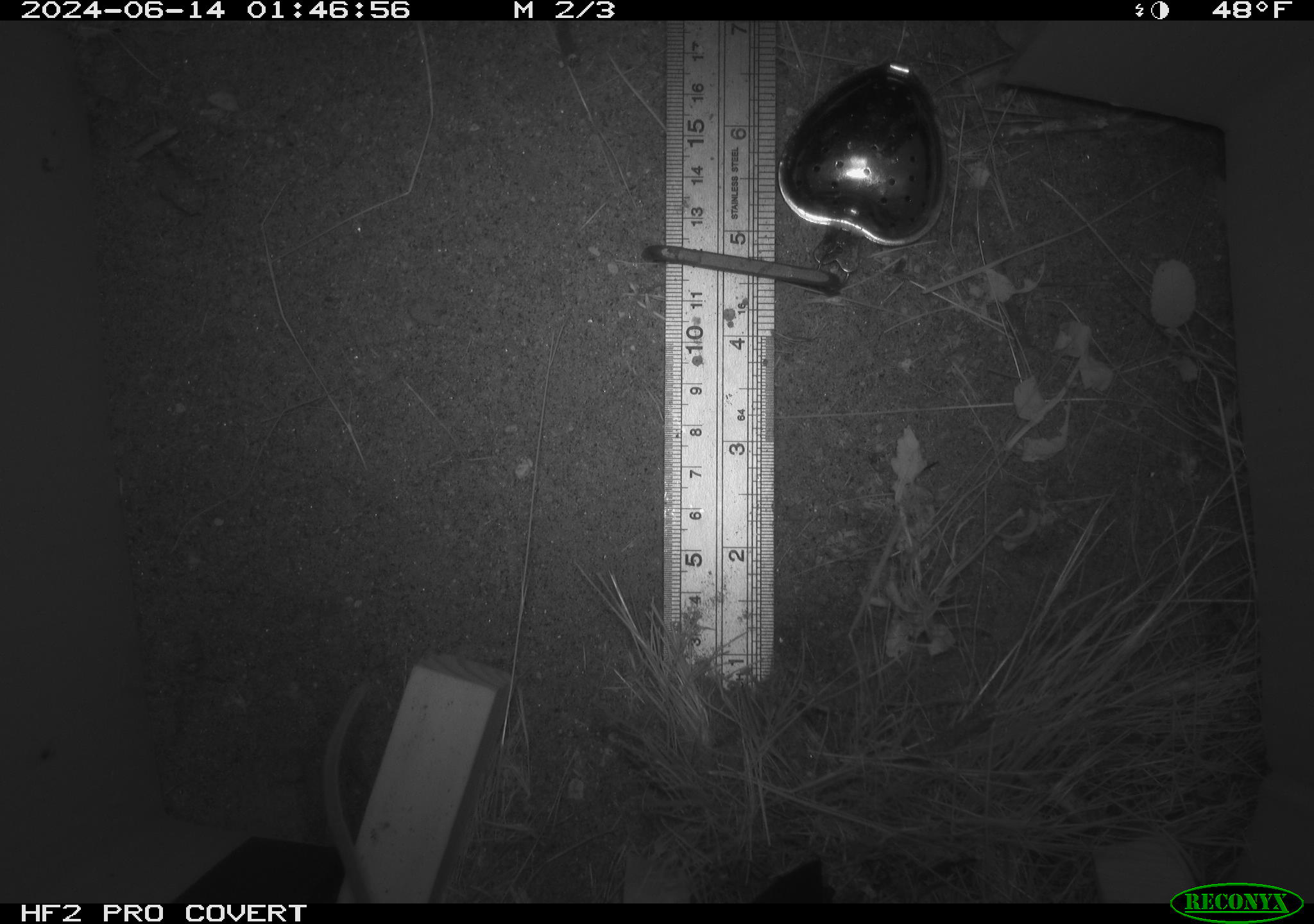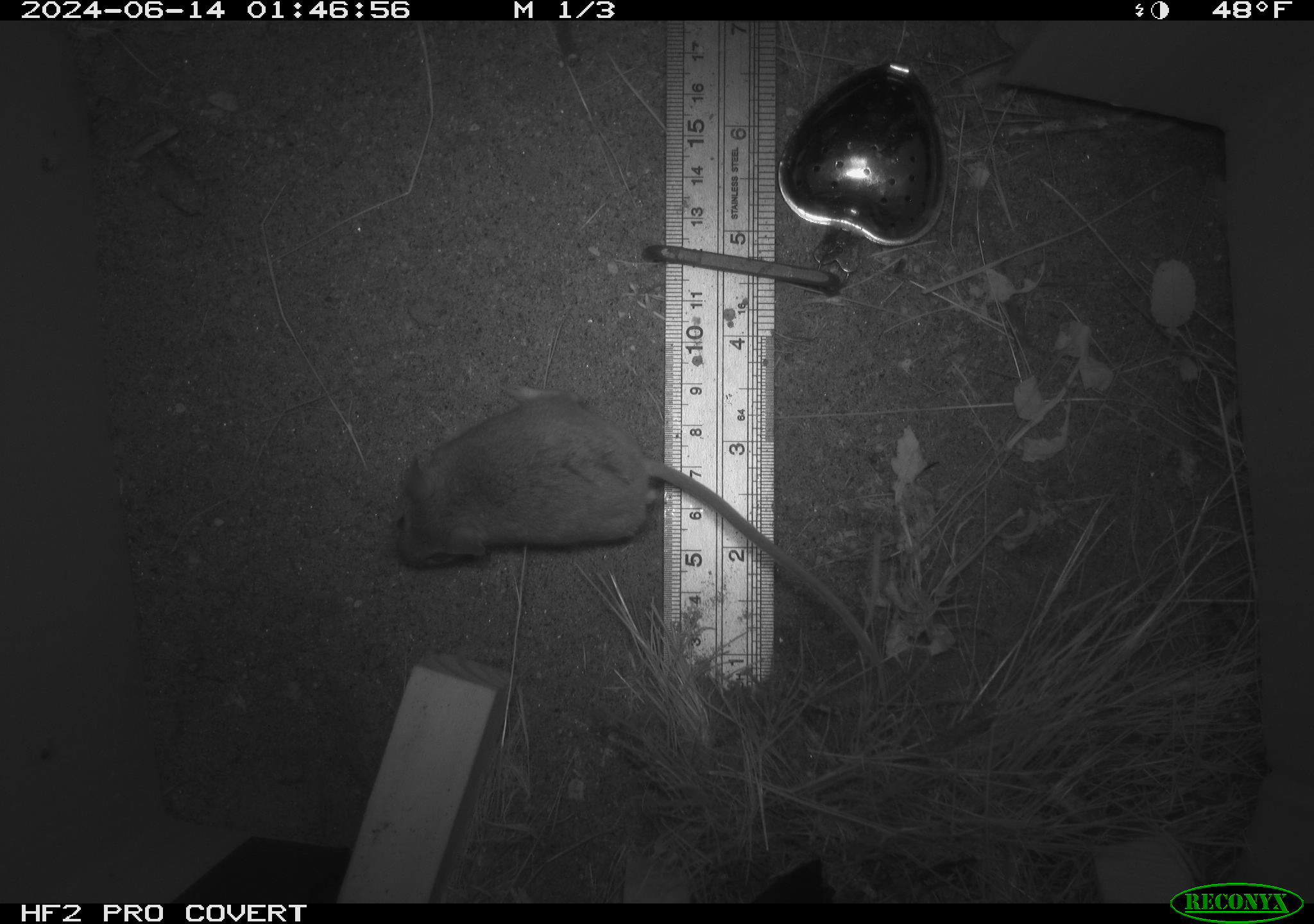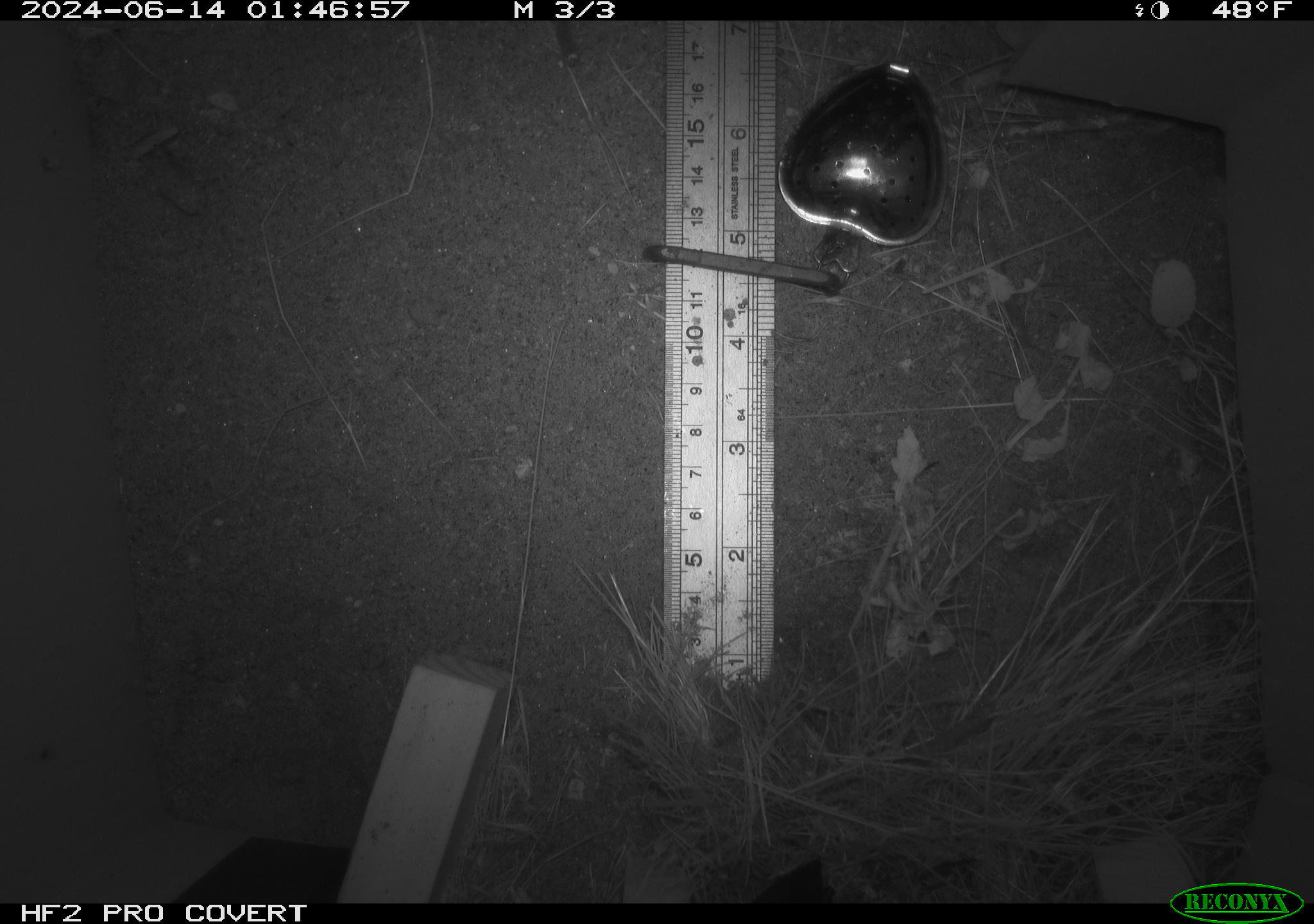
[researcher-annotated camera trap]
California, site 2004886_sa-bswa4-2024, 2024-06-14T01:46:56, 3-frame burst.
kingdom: Animalia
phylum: Chordata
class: Mammalia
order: Rodentia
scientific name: Rodentia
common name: rodent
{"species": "rodent (Rodentia)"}